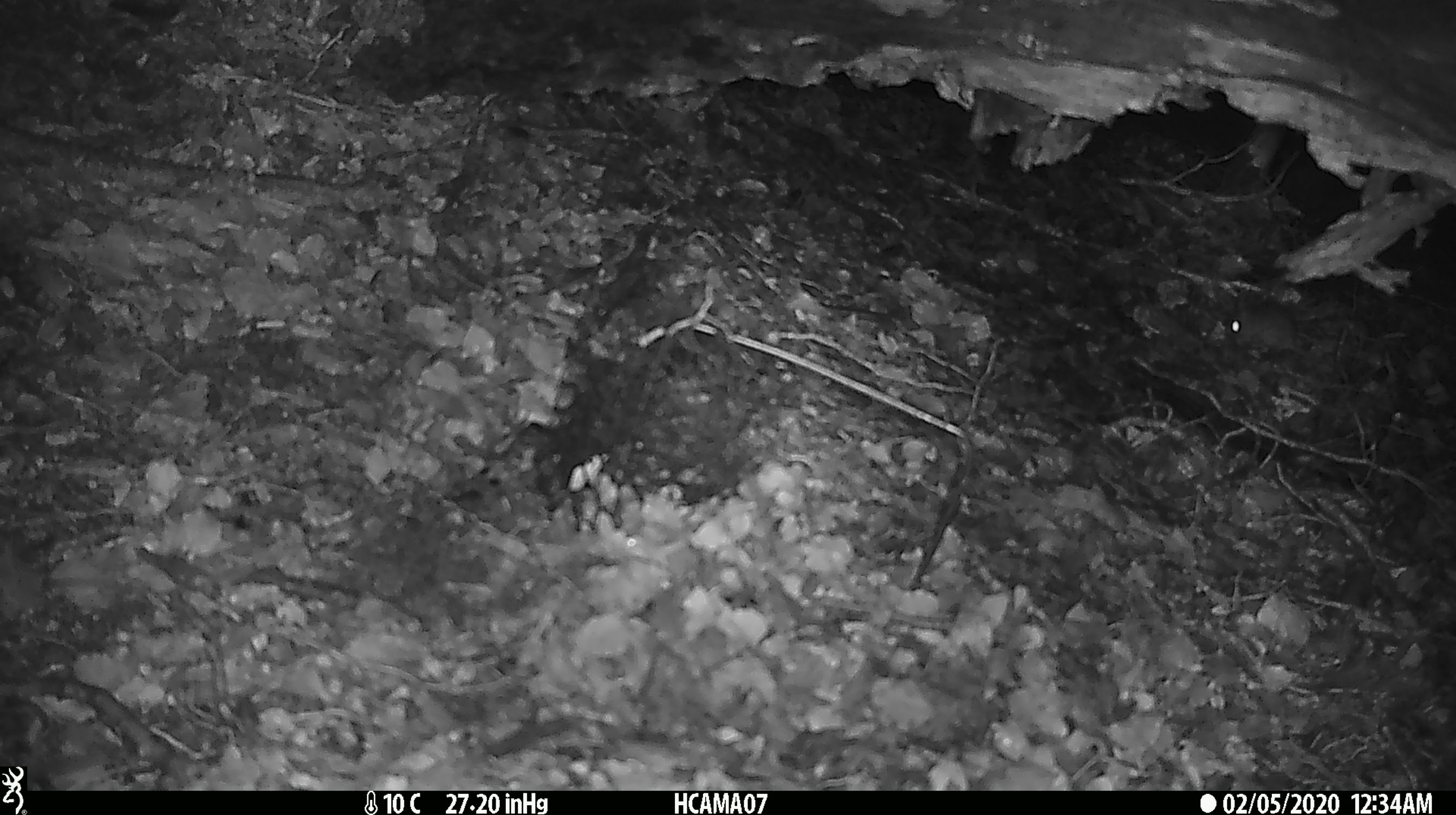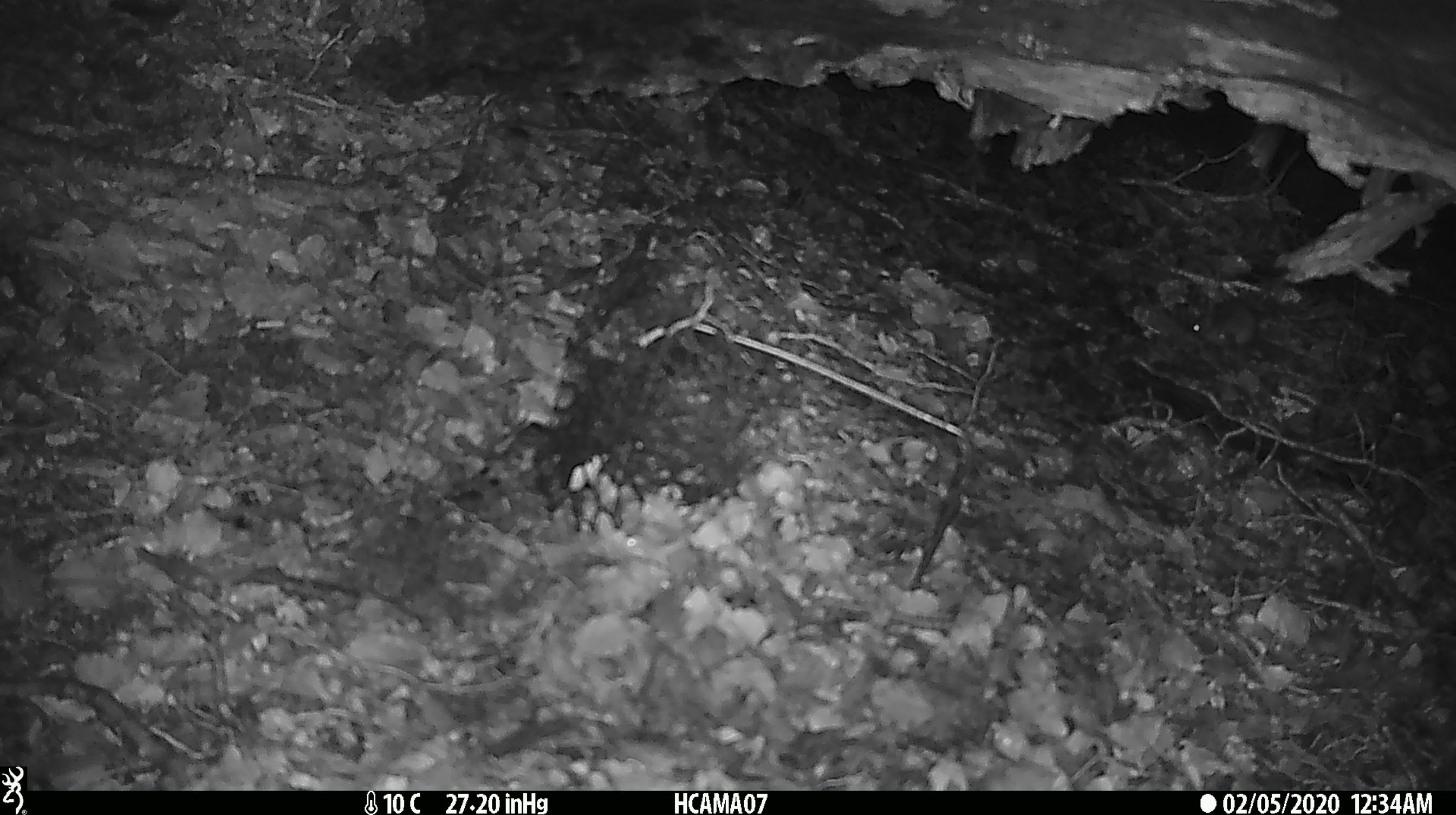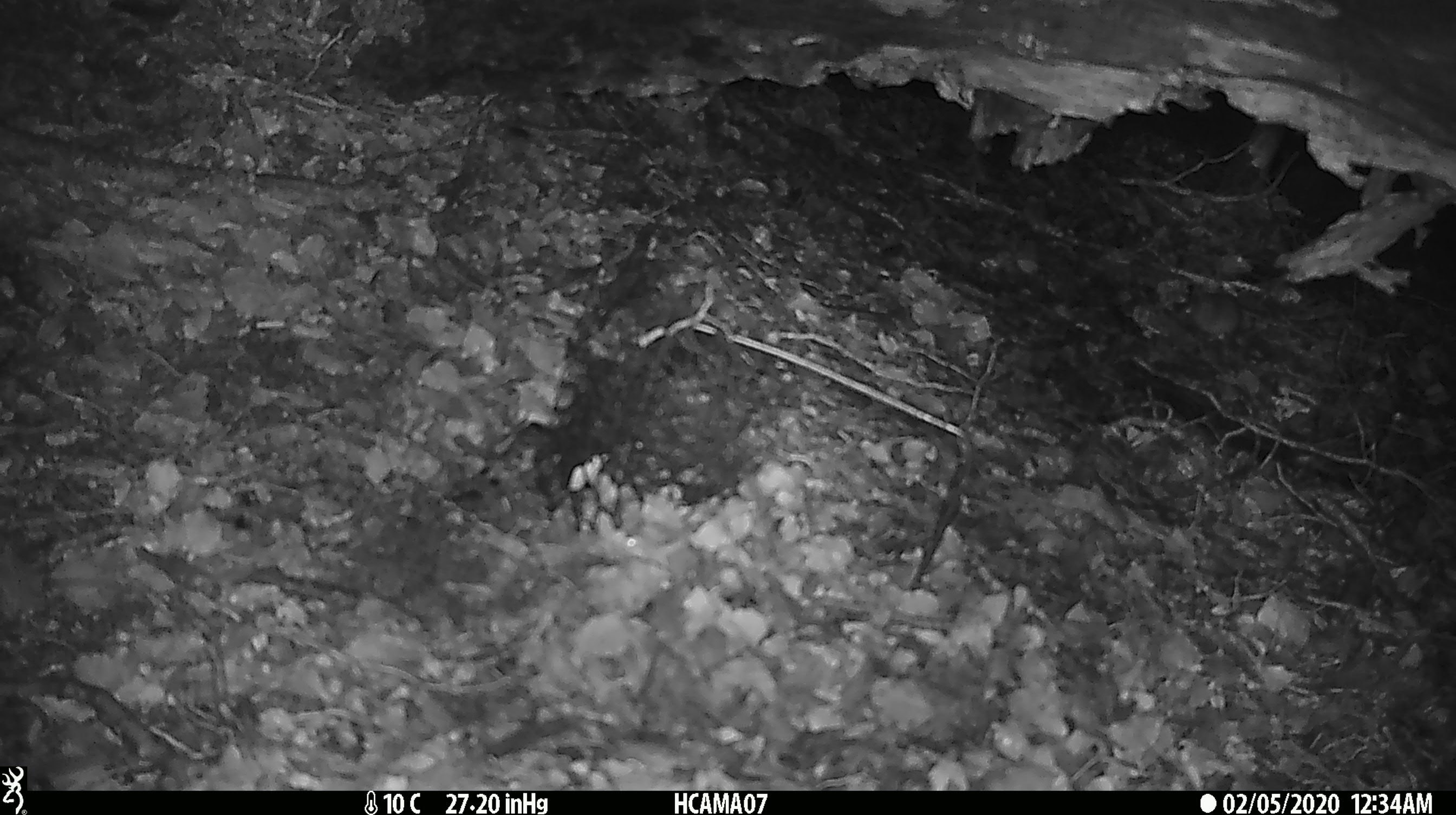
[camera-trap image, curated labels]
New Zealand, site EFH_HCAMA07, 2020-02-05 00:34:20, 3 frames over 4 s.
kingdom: Animalia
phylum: Chordata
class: Mammalia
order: Rodentia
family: Muridae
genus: Mus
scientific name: Mus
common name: mouse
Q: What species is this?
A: Mouse (Mus).